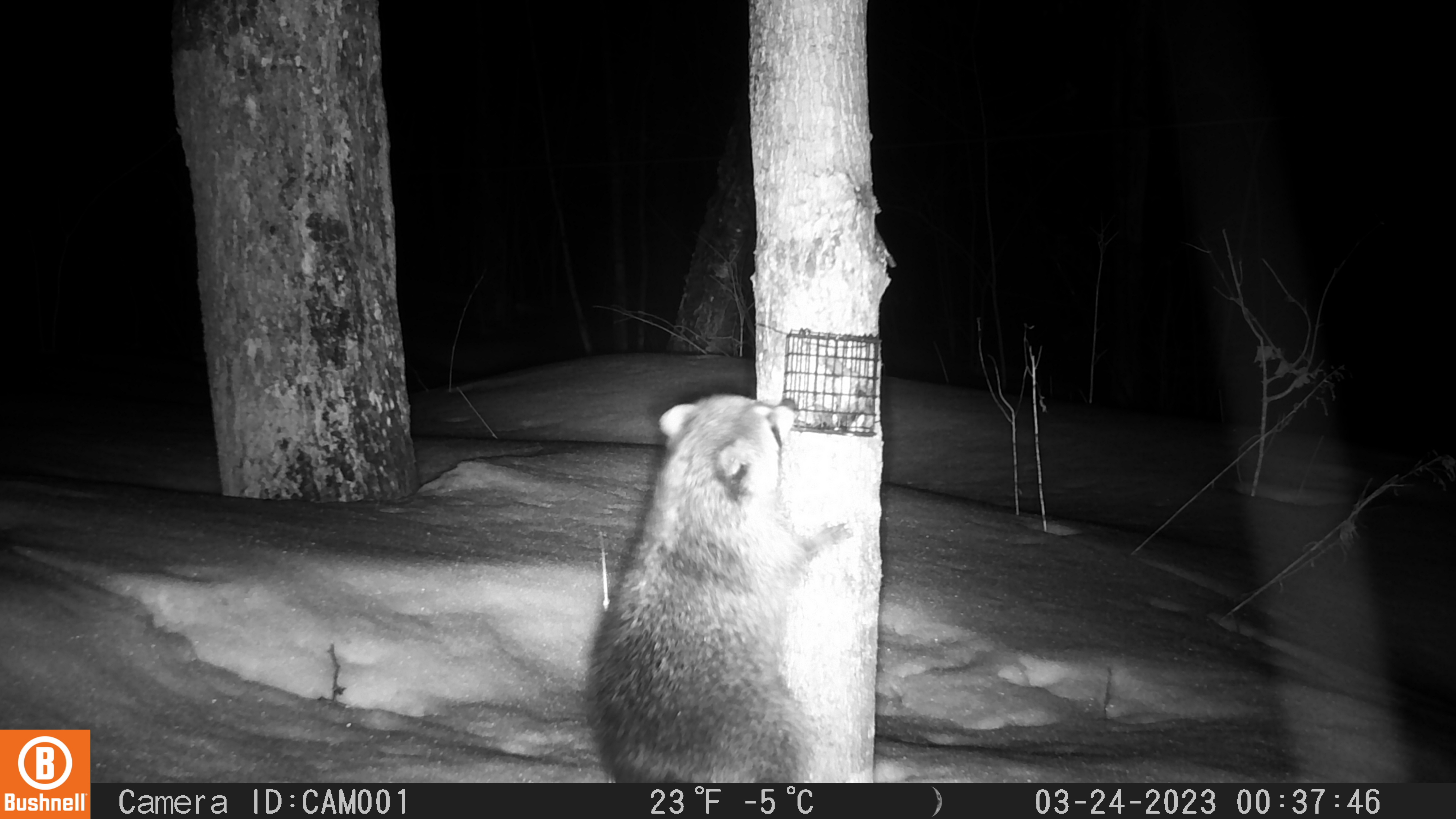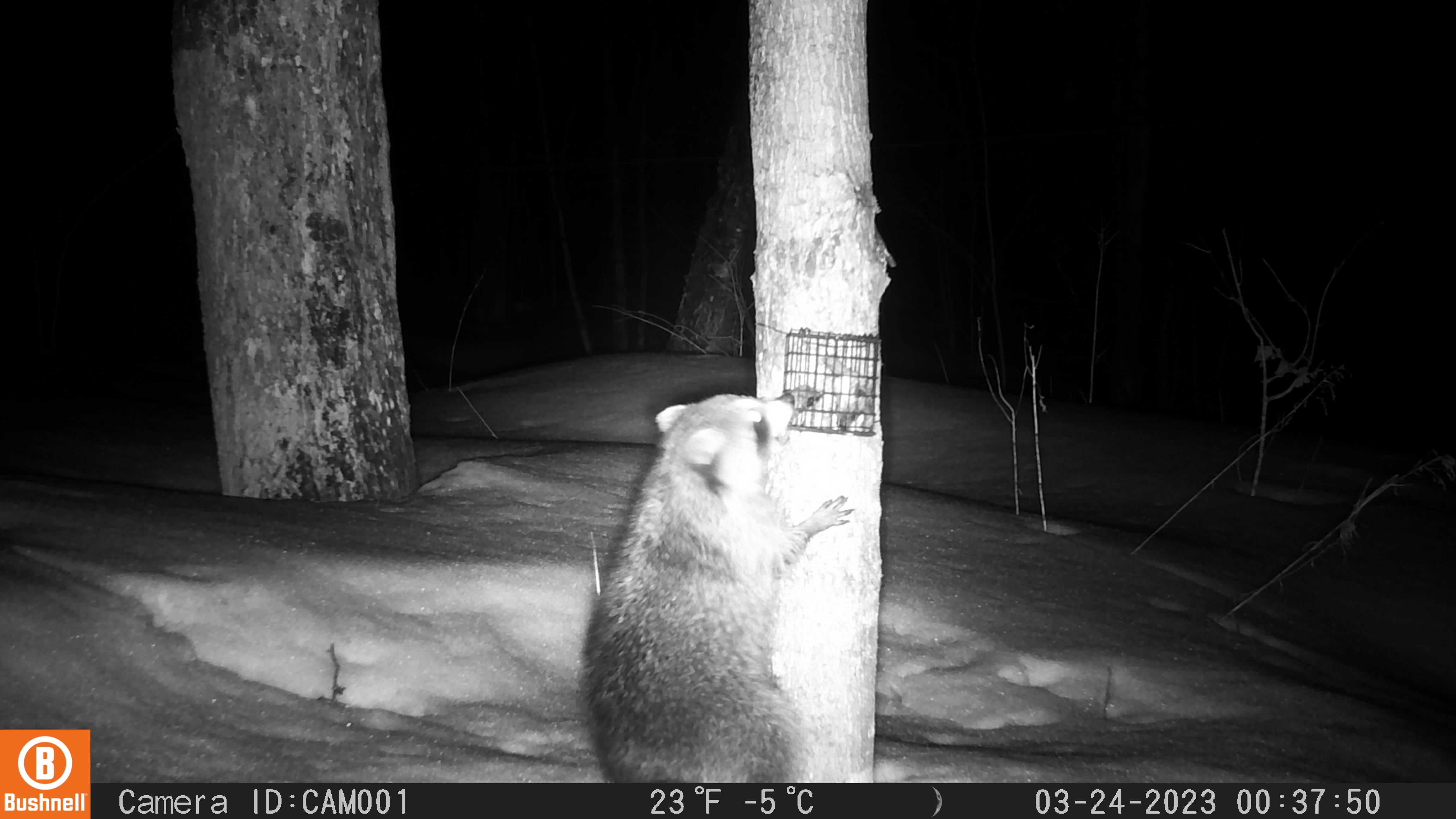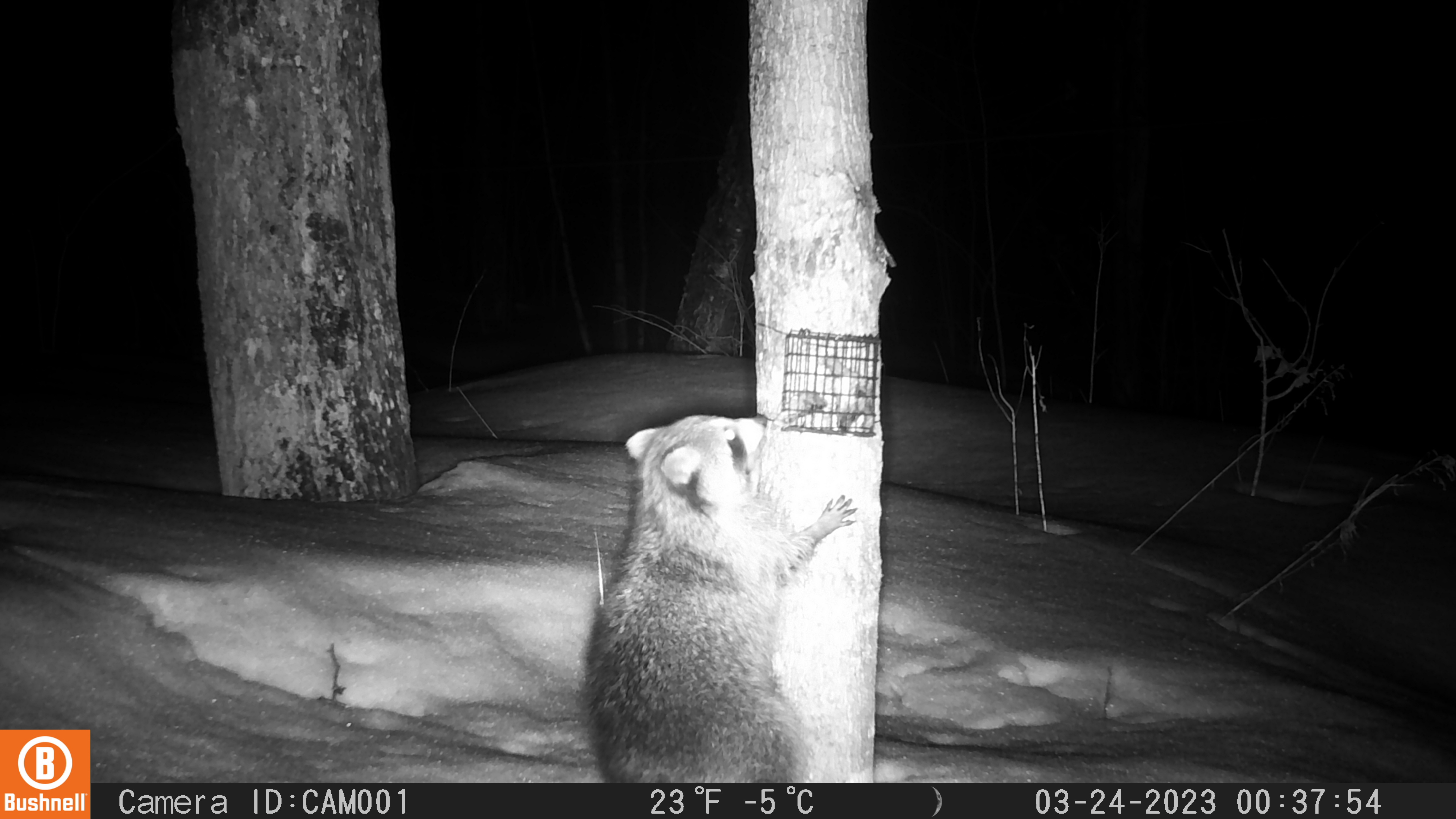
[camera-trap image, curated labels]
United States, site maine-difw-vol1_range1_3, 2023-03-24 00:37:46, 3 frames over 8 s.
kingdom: Animalia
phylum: Chordata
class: Mammalia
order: Carnivora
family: Procyonidae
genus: Procyon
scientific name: Procyon lotor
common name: raccoon